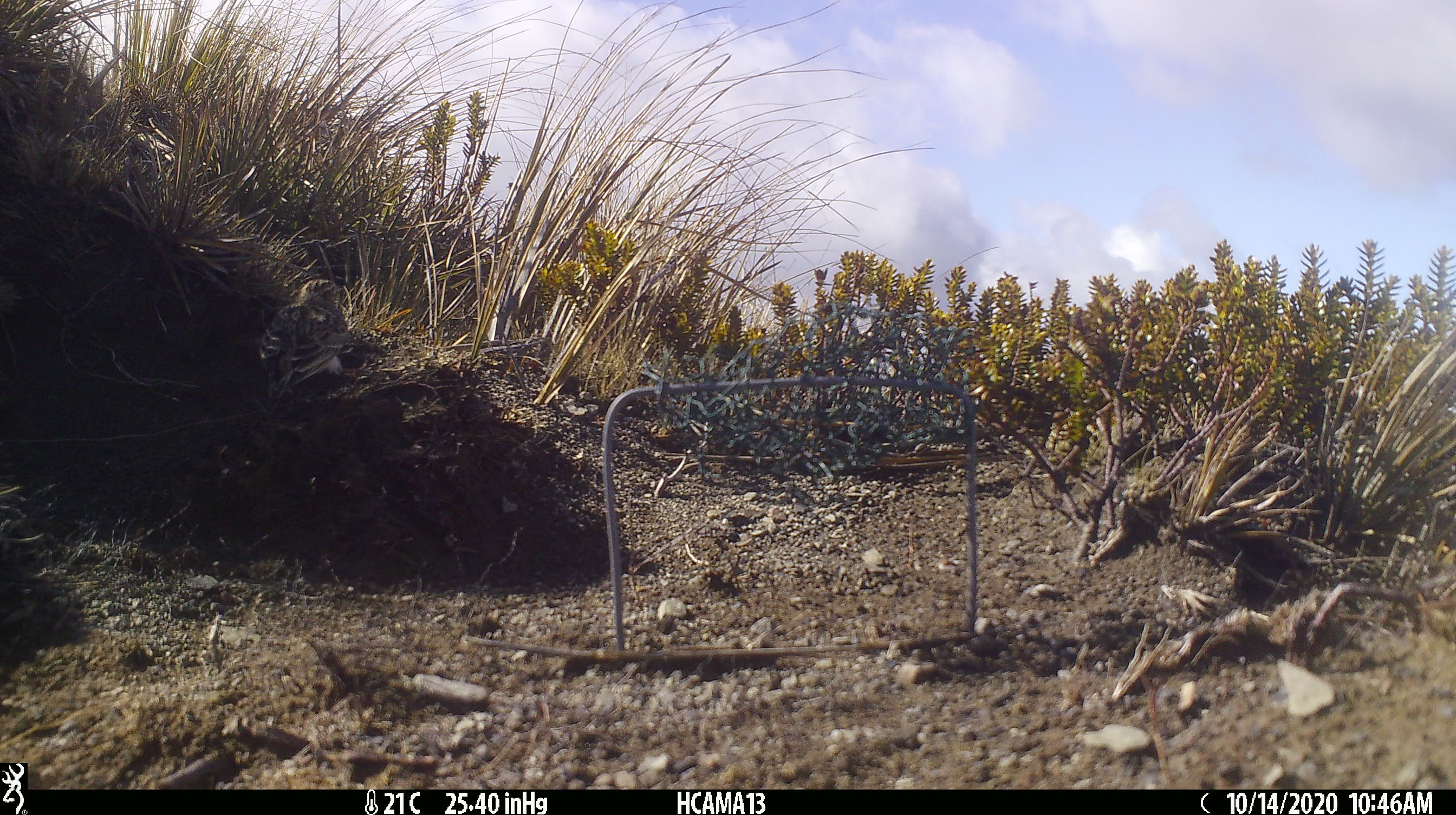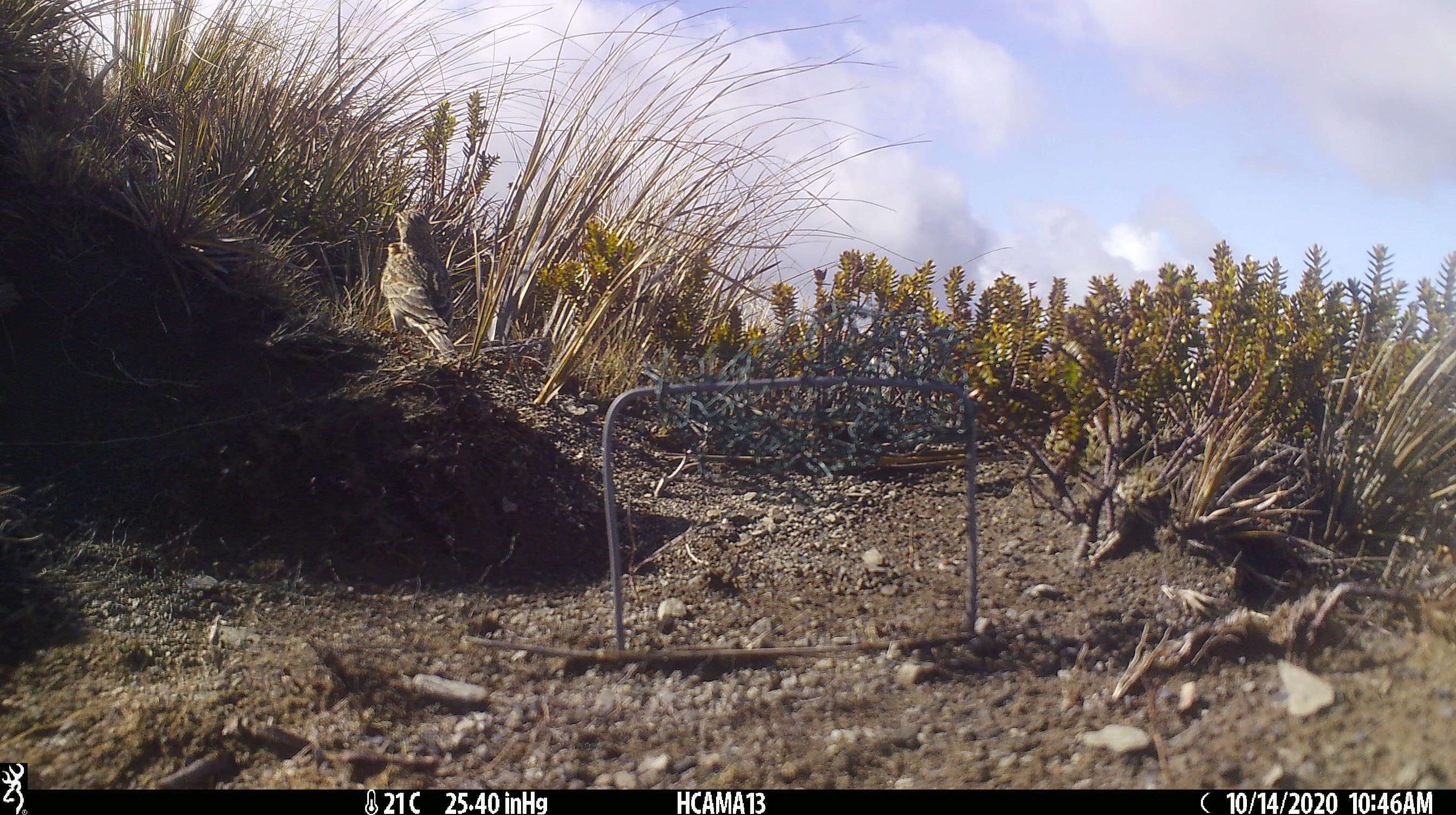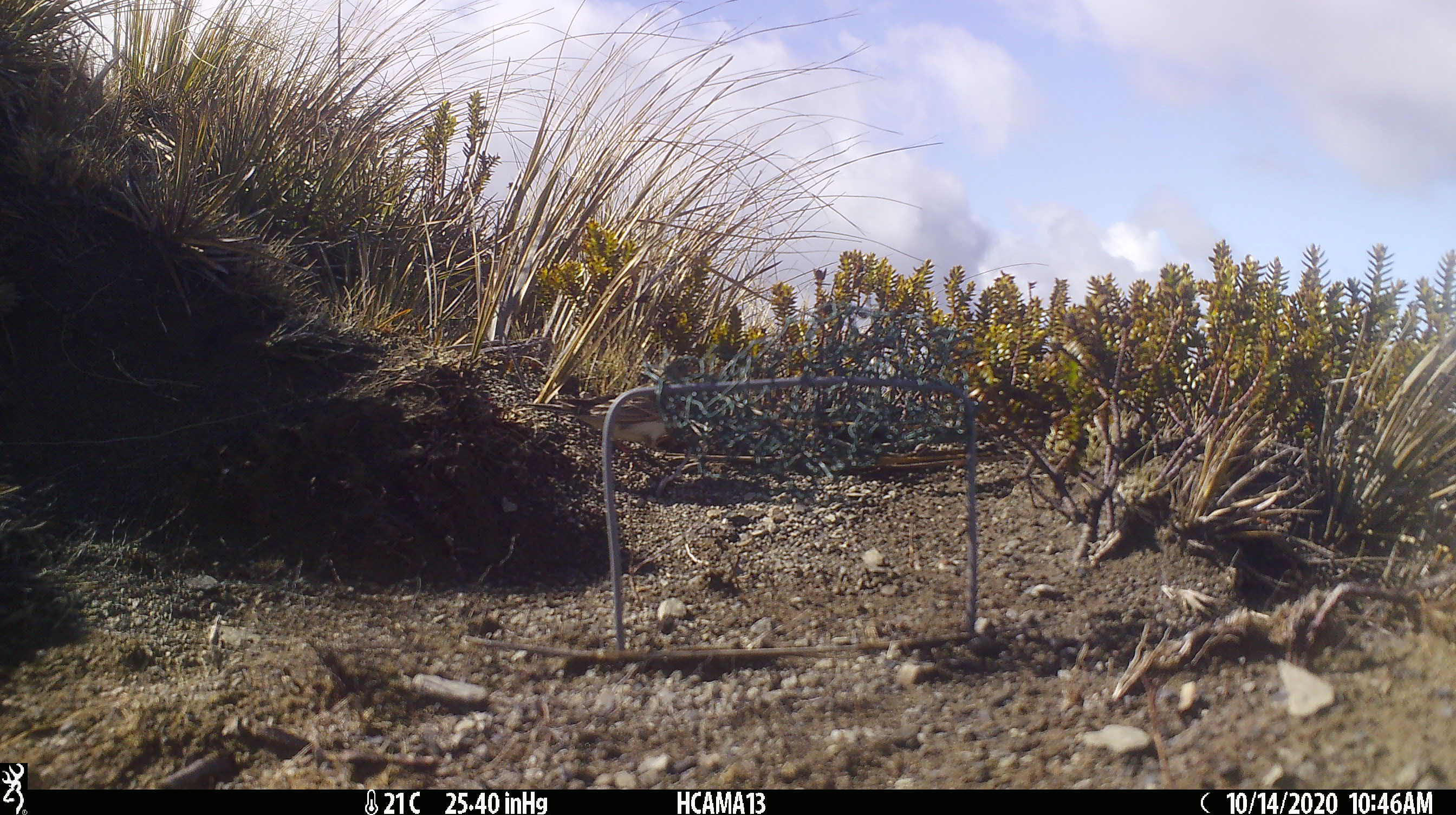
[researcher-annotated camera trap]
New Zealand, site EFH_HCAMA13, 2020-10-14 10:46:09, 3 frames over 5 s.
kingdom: Animalia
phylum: Chordata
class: Aves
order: Passeriformes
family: Motacillidae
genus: Anthus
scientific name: Anthus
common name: pipit